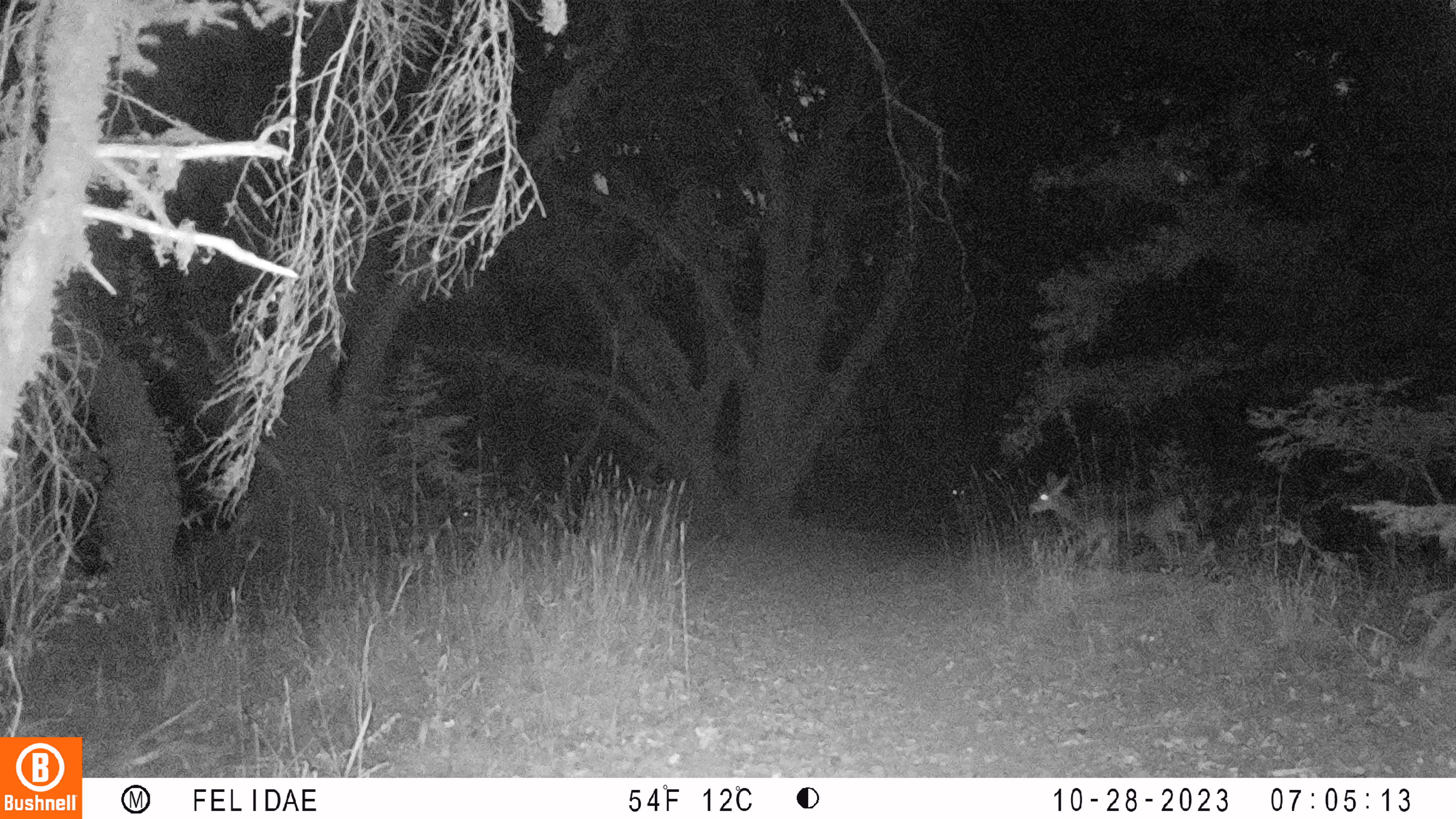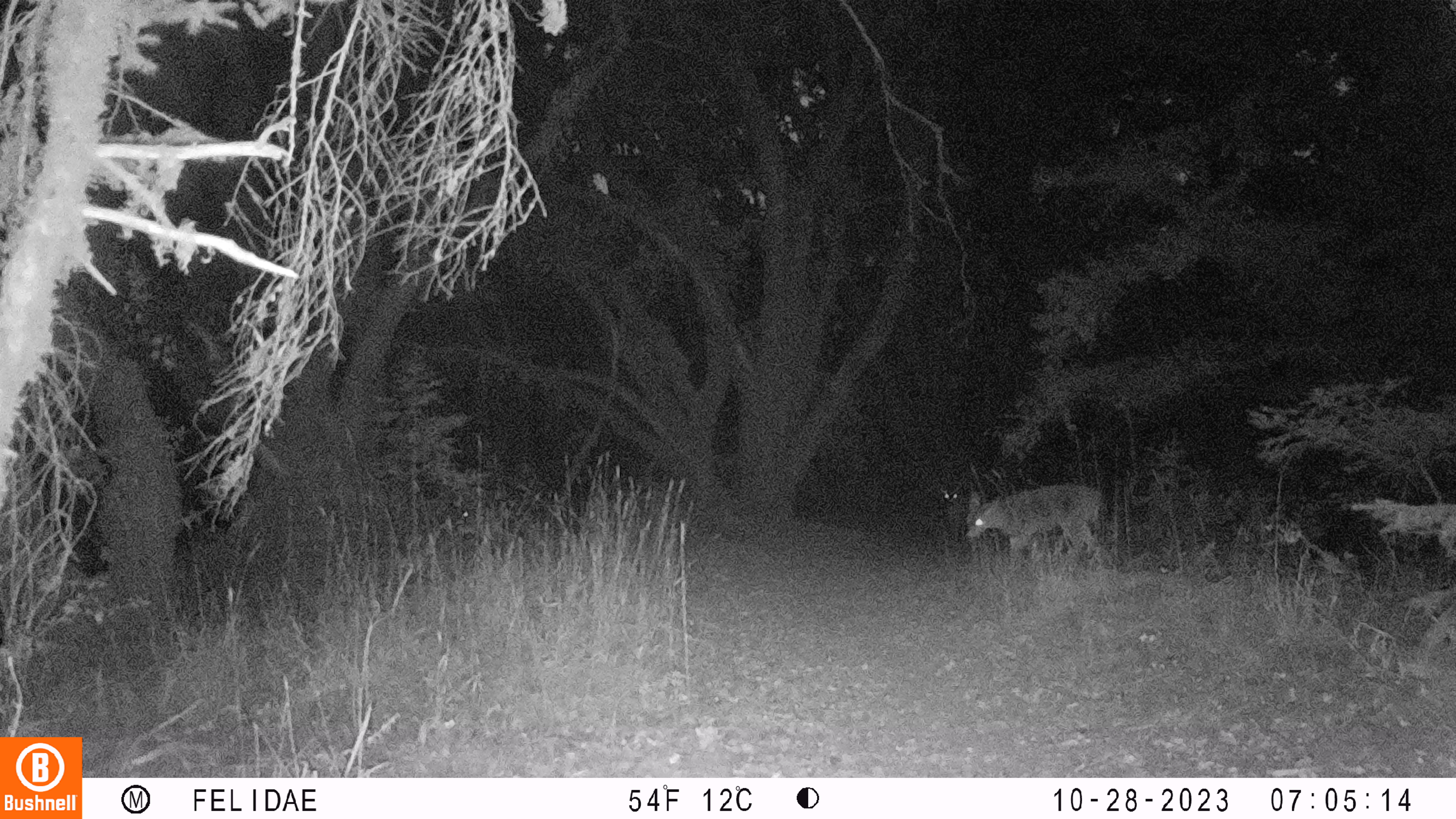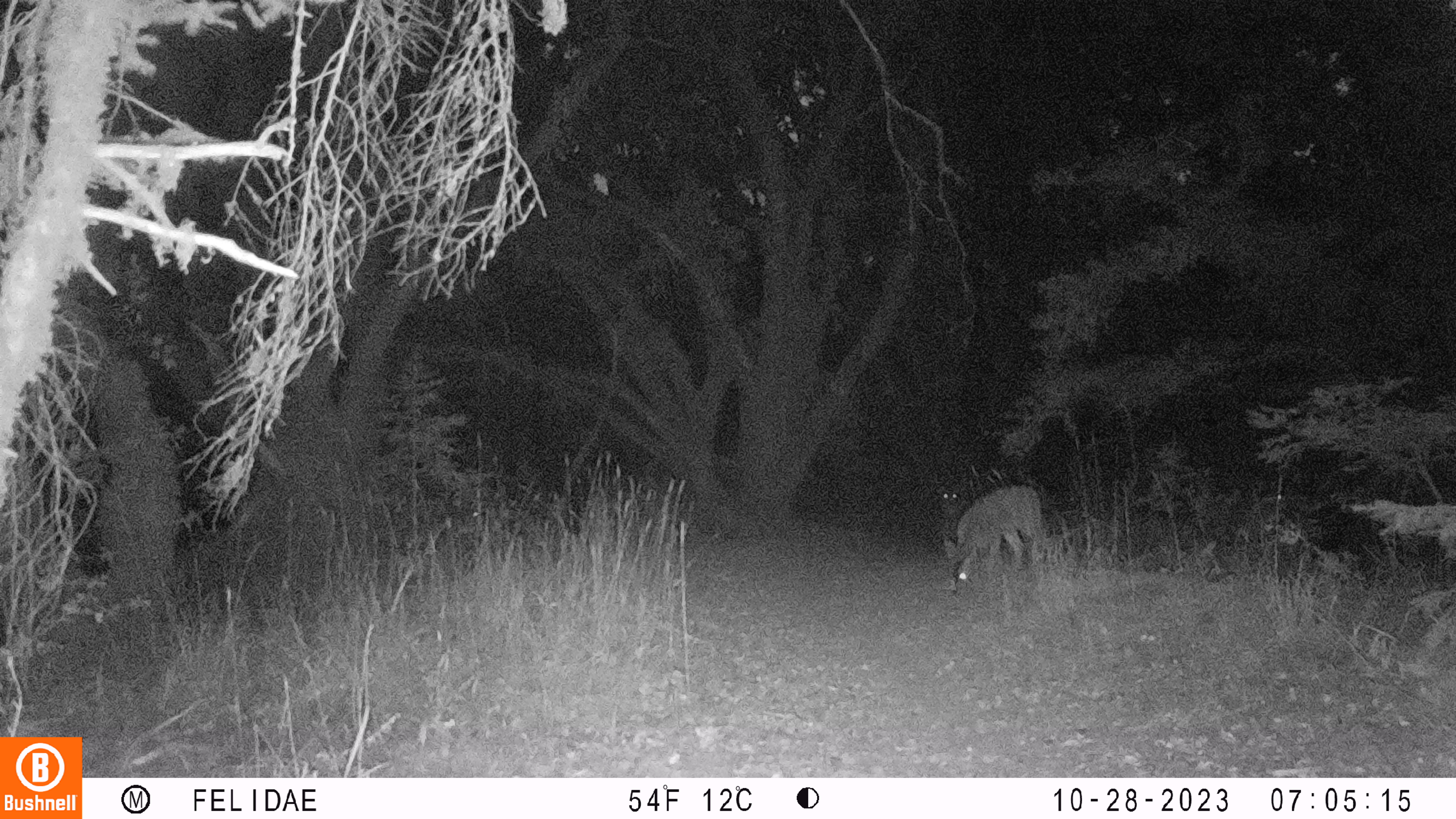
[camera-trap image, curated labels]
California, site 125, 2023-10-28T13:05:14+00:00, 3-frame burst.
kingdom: Animalia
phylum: Chordata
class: Mammalia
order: Artiodactyla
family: Cervidae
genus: Odocoileus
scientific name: Odocoileus hemionus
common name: mule deer